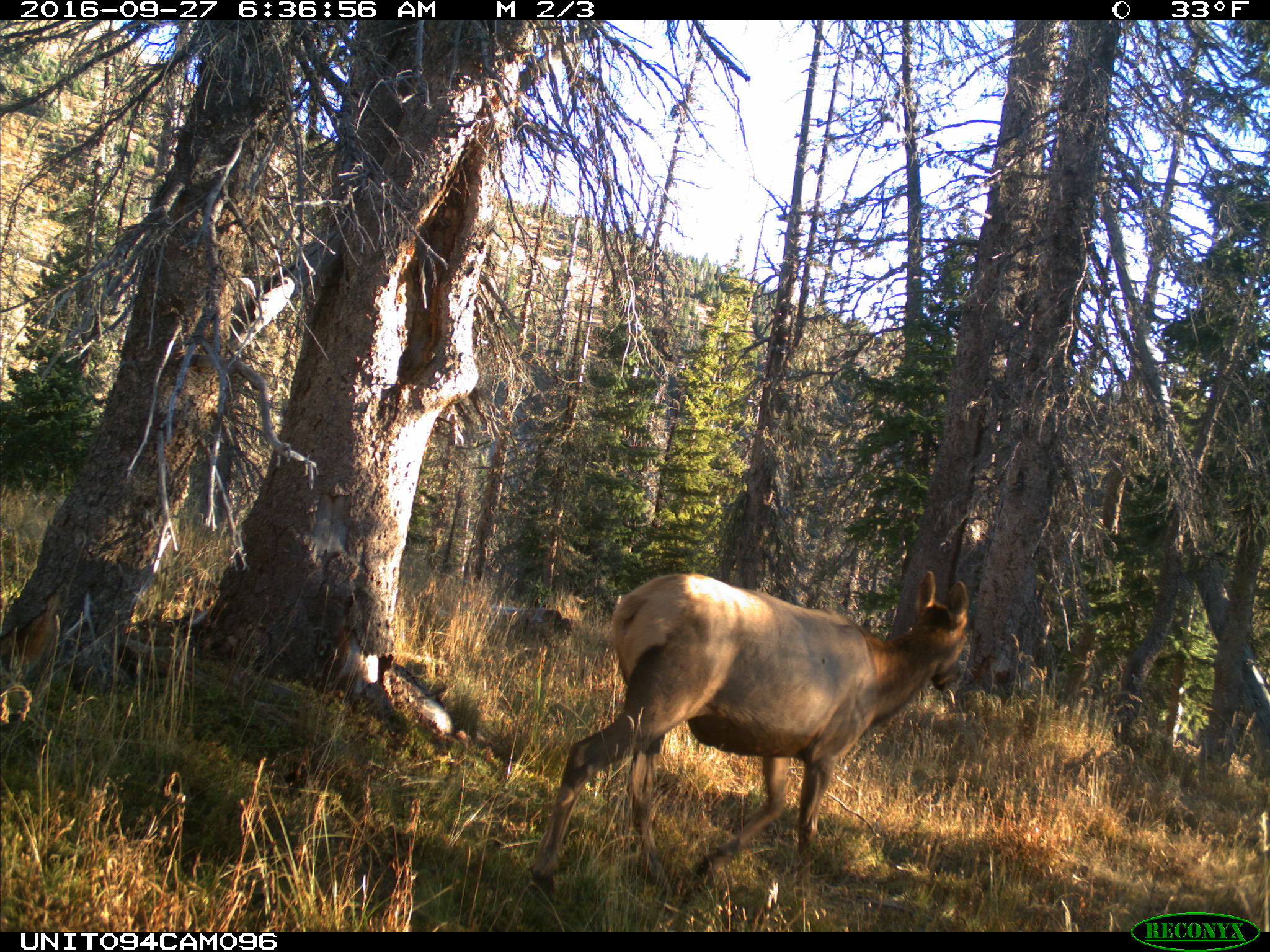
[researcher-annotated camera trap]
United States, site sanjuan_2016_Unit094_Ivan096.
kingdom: Animalia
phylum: Chordata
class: Mammalia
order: Artiodactyla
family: Cervidae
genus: Cervus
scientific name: Cervus elaphus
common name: red deer